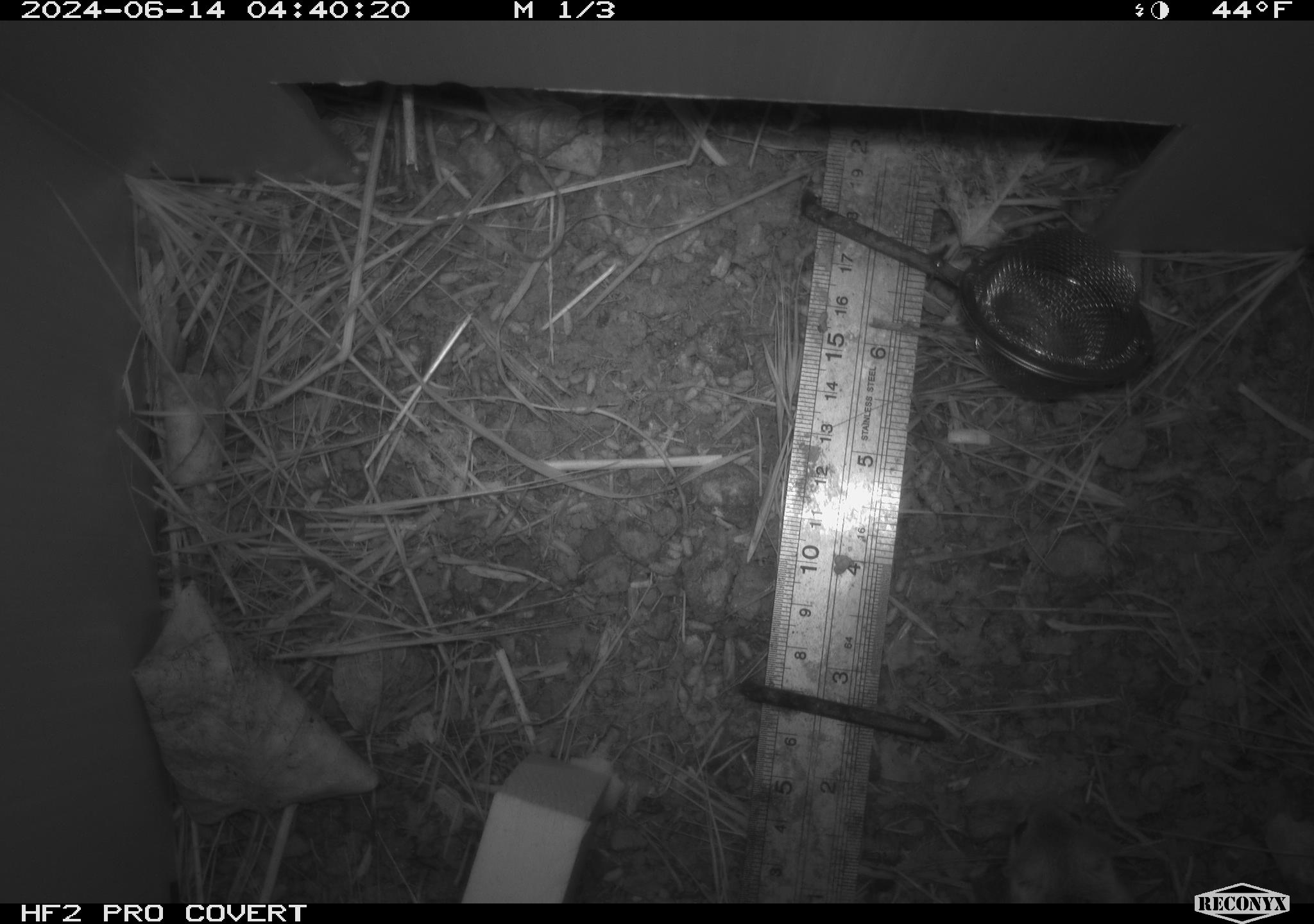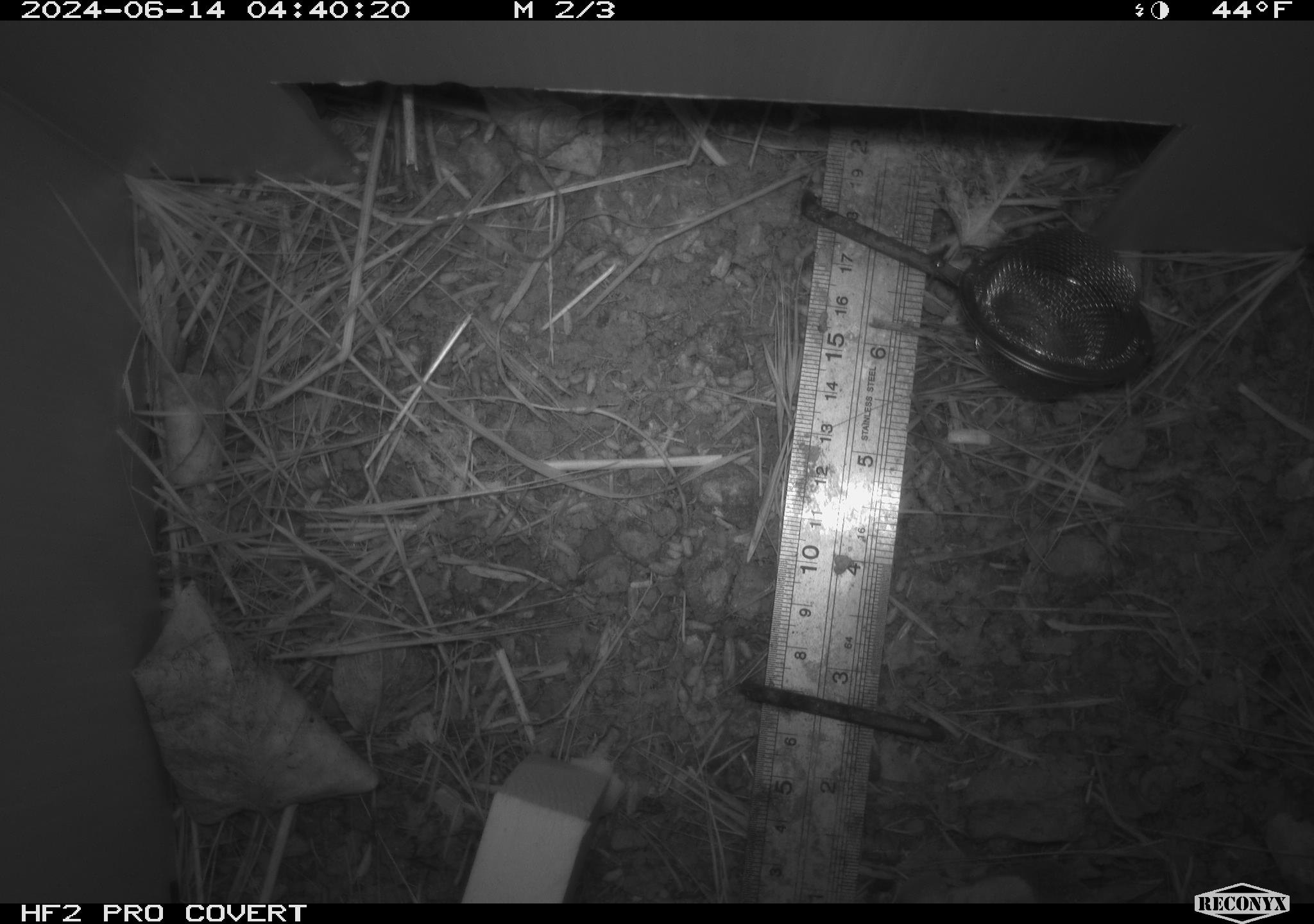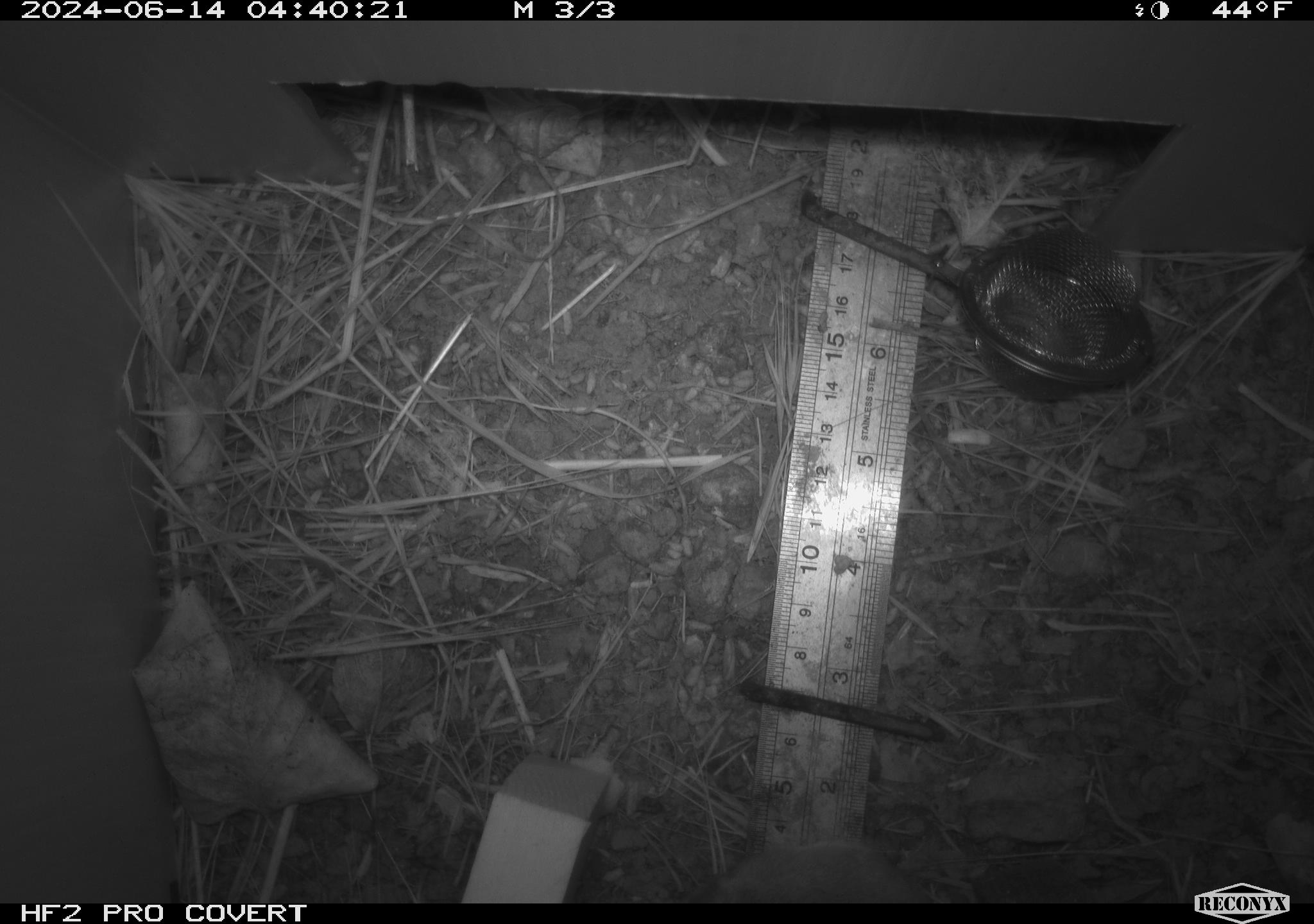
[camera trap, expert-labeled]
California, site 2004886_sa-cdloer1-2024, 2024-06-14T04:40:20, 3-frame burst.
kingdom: Animalia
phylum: Chordata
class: Mammalia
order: Rodentia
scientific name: Rodentia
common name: mouse species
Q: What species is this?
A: Mouse species (Rodentia).